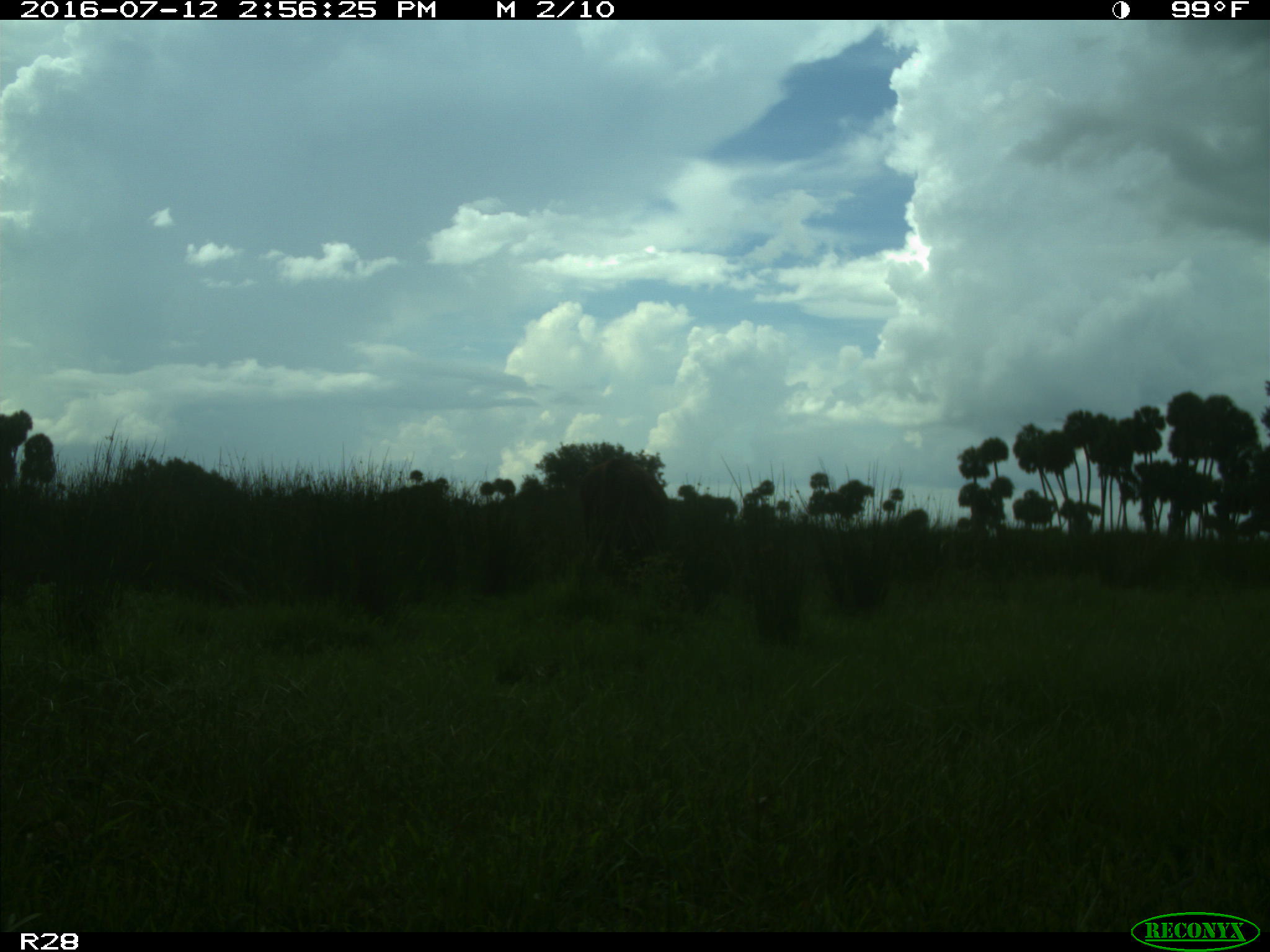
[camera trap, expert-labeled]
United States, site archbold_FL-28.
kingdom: Animalia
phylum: Chordata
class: Mammalia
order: Artiodactyla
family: Bovidae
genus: Bos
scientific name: Bos taurus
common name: domestic cow